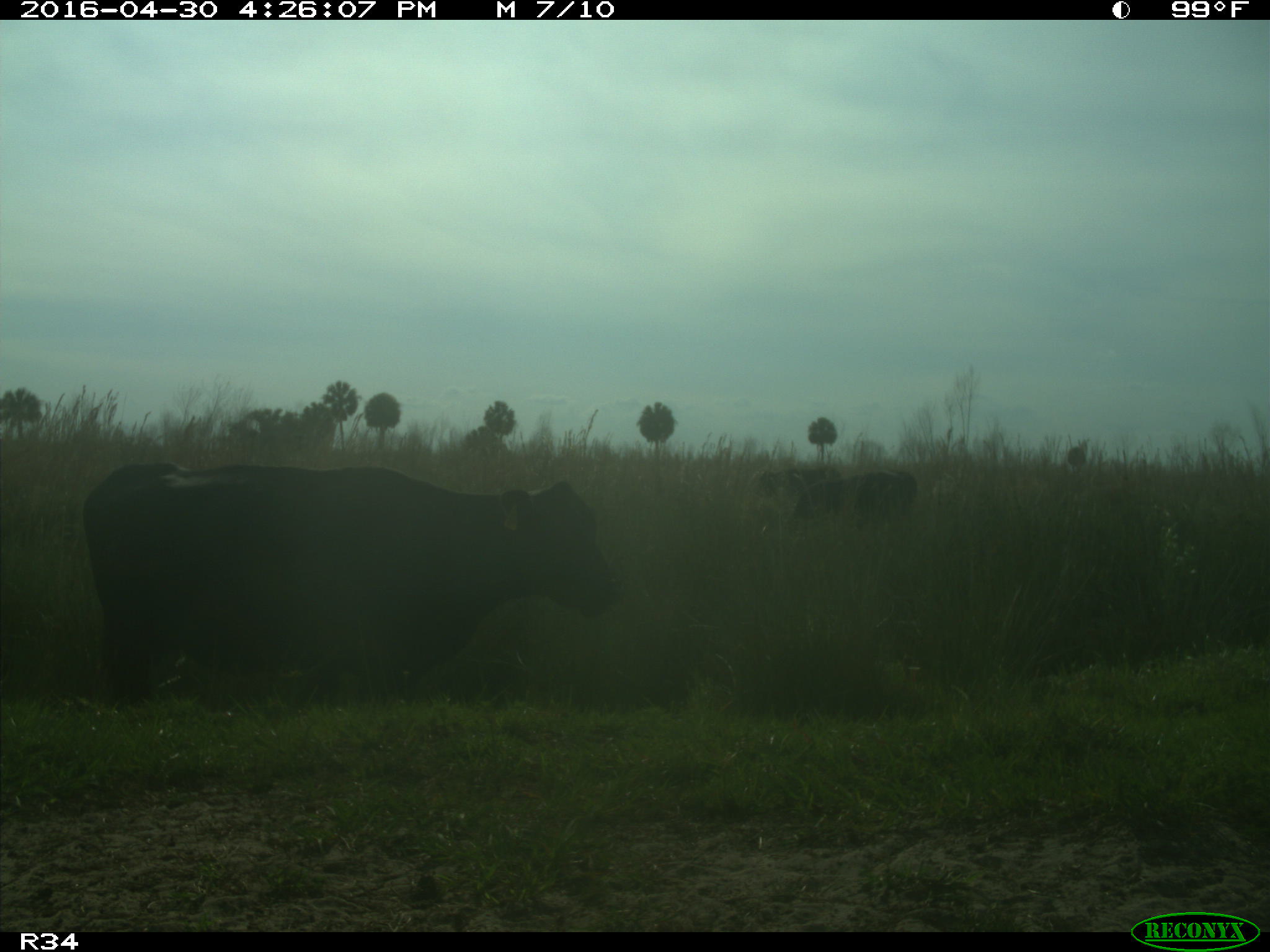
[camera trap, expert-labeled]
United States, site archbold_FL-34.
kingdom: Animalia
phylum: Chordata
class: Mammalia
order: Artiodactyla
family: Bovidae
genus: Bos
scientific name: Bos taurus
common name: domestic cow